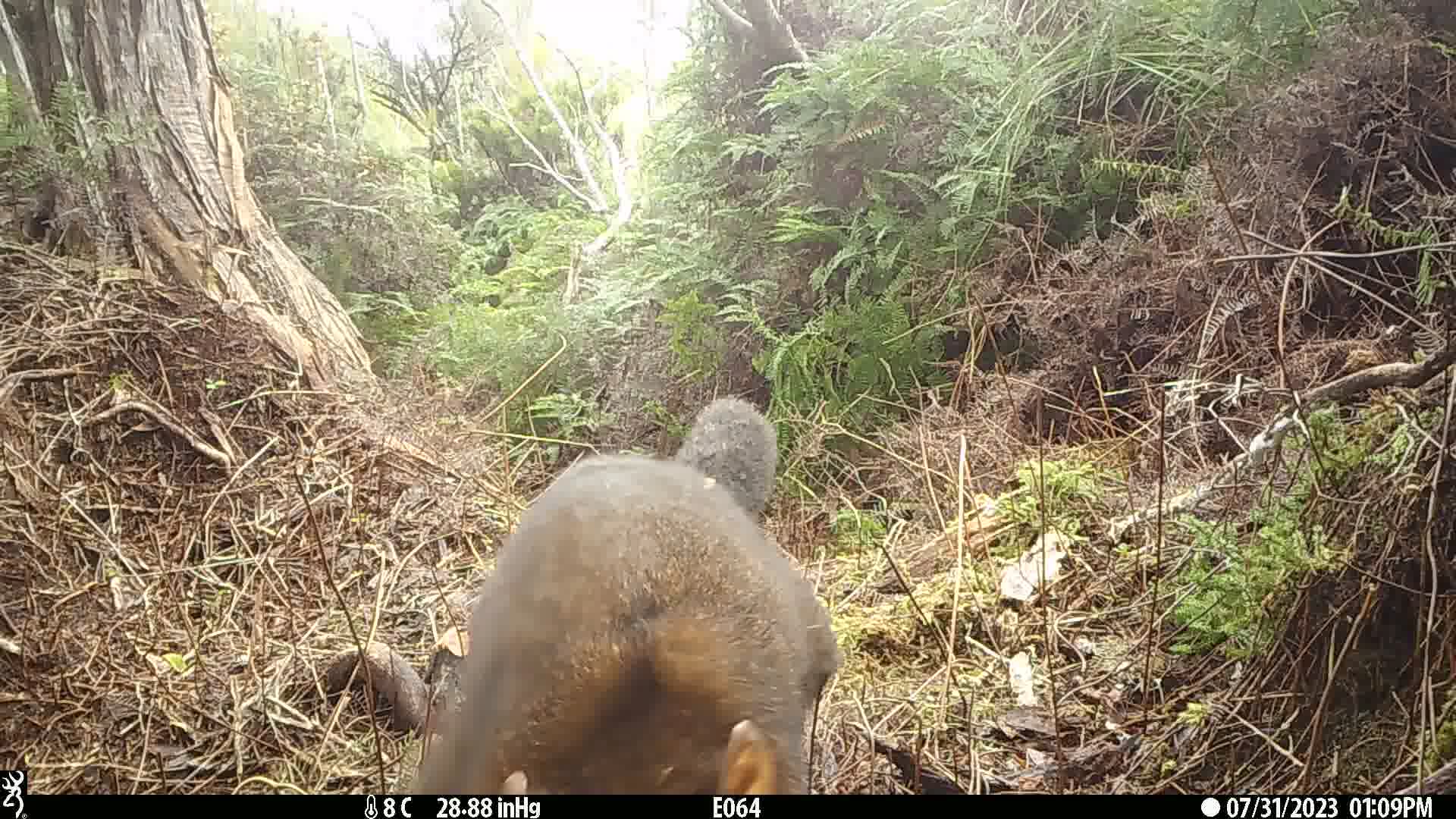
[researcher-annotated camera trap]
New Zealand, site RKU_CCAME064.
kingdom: Animalia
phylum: Chordata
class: Mammalia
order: Diprotodontia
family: Phalangeridae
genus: Trichosurus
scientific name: Trichosurus vulpecula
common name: common brushtail possum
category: possum